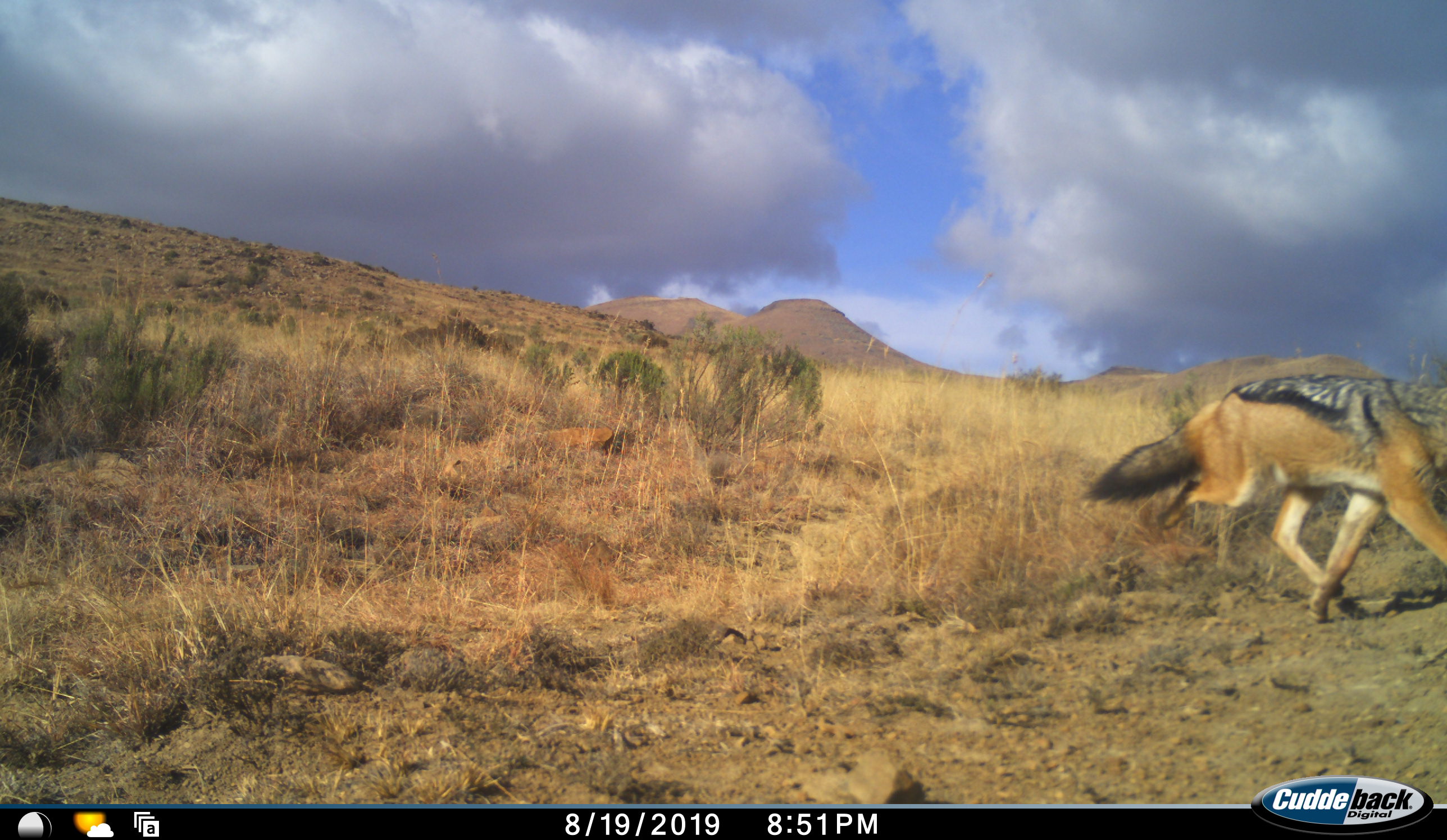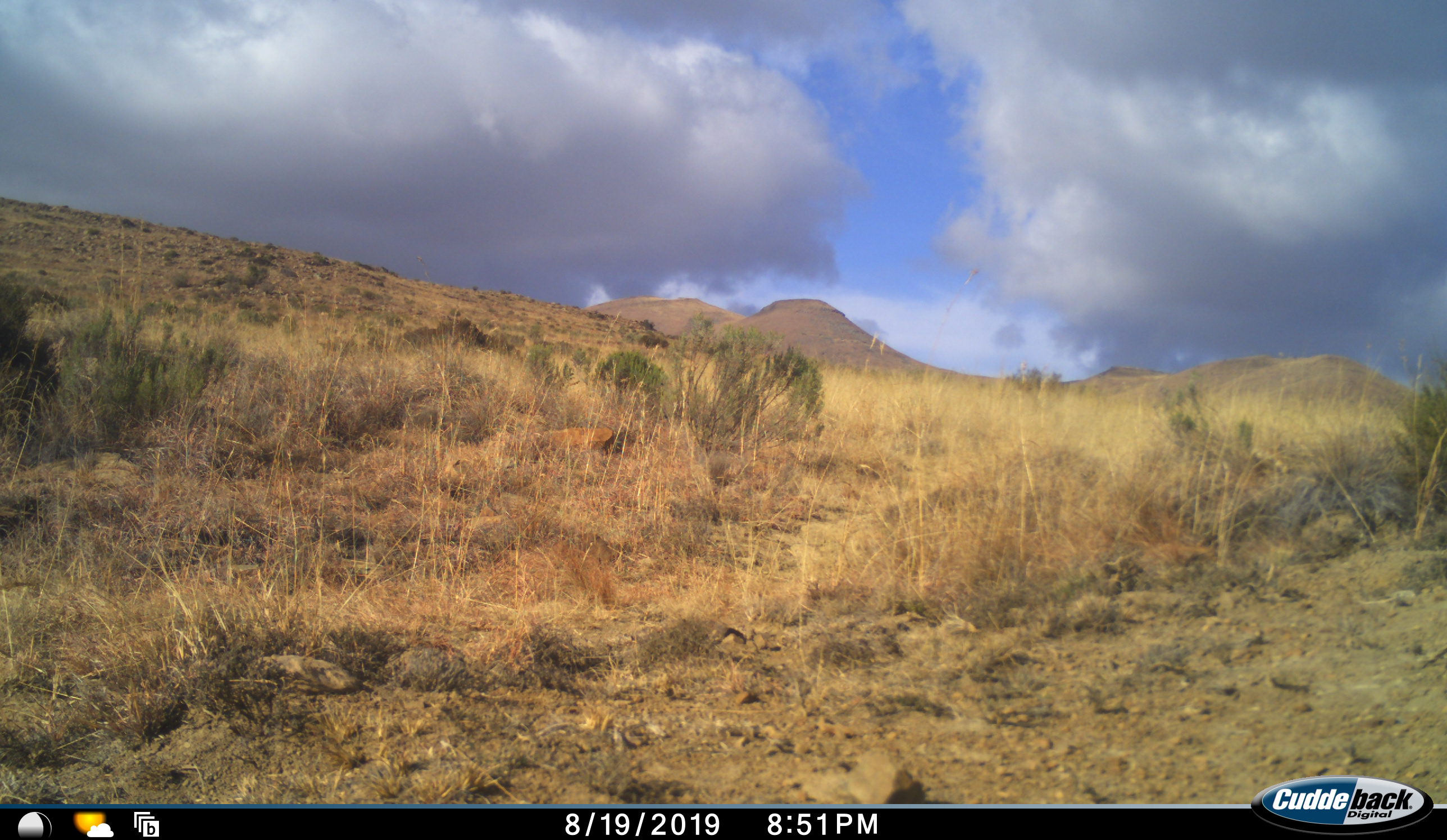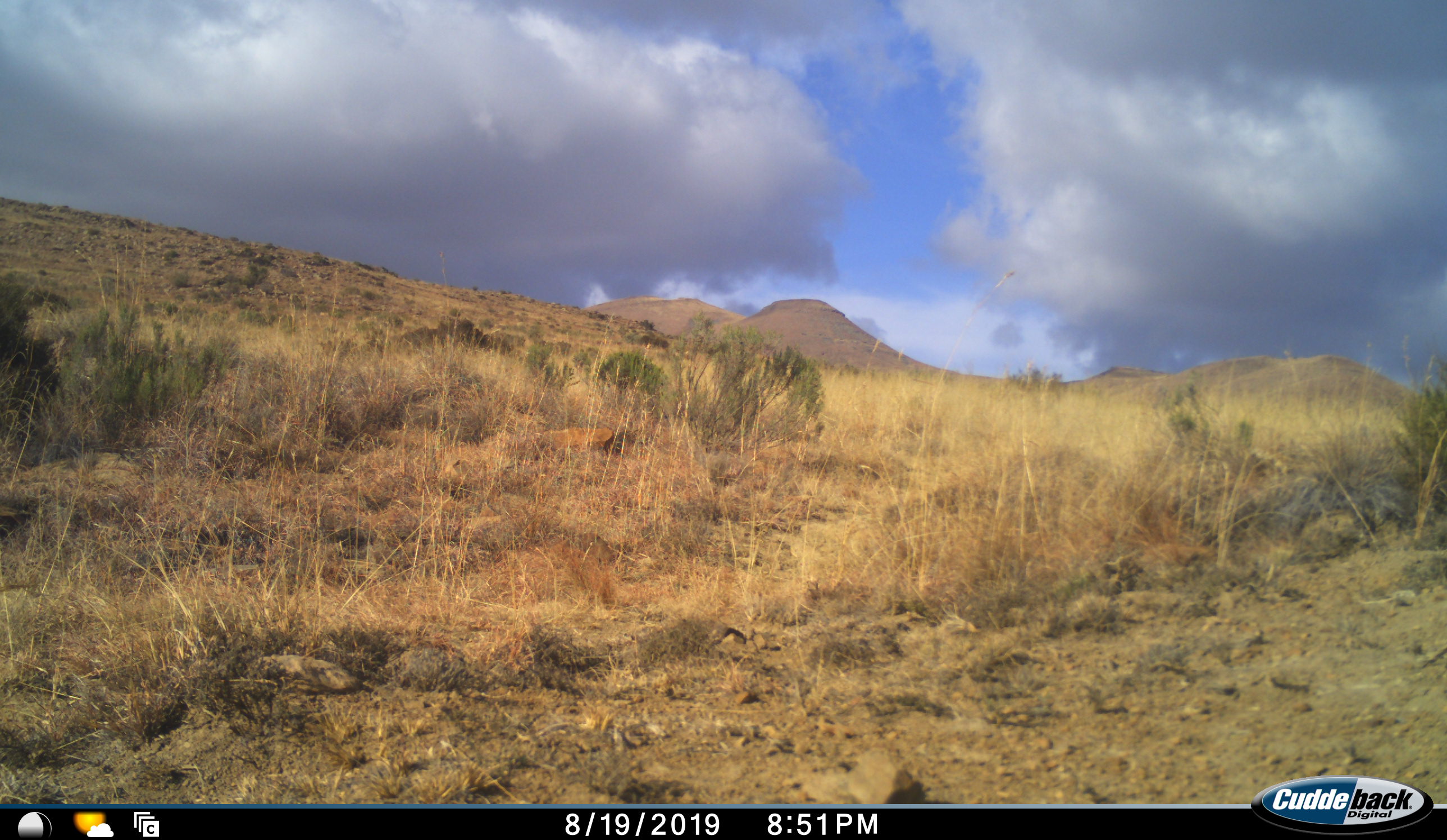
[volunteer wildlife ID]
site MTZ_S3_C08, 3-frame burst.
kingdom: Animalia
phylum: Chordata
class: Mammalia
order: Carnivora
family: Canidae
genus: Lupulella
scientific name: Lupulella mesomelas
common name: black-backed jackal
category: jackalblackbacked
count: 1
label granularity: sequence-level